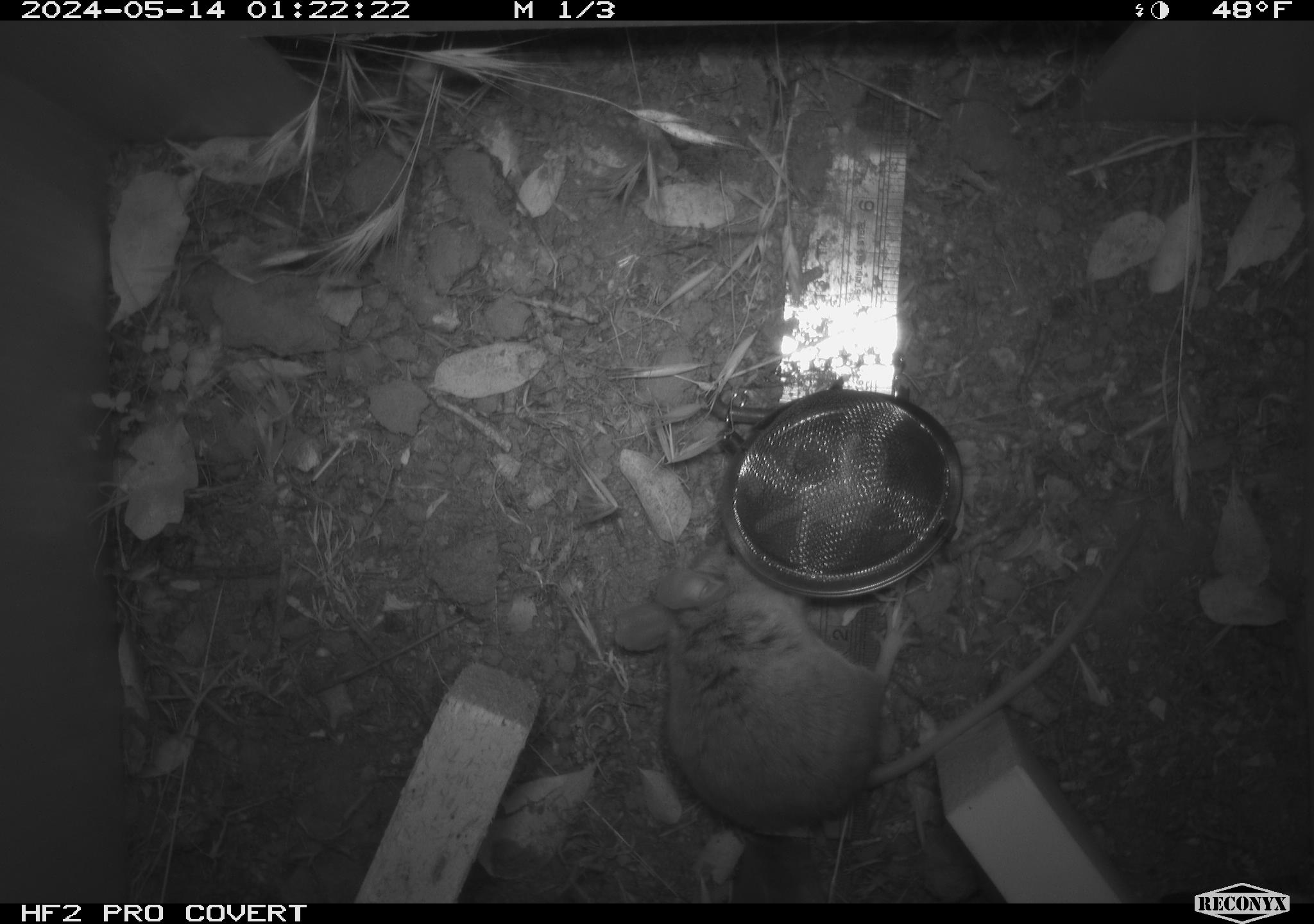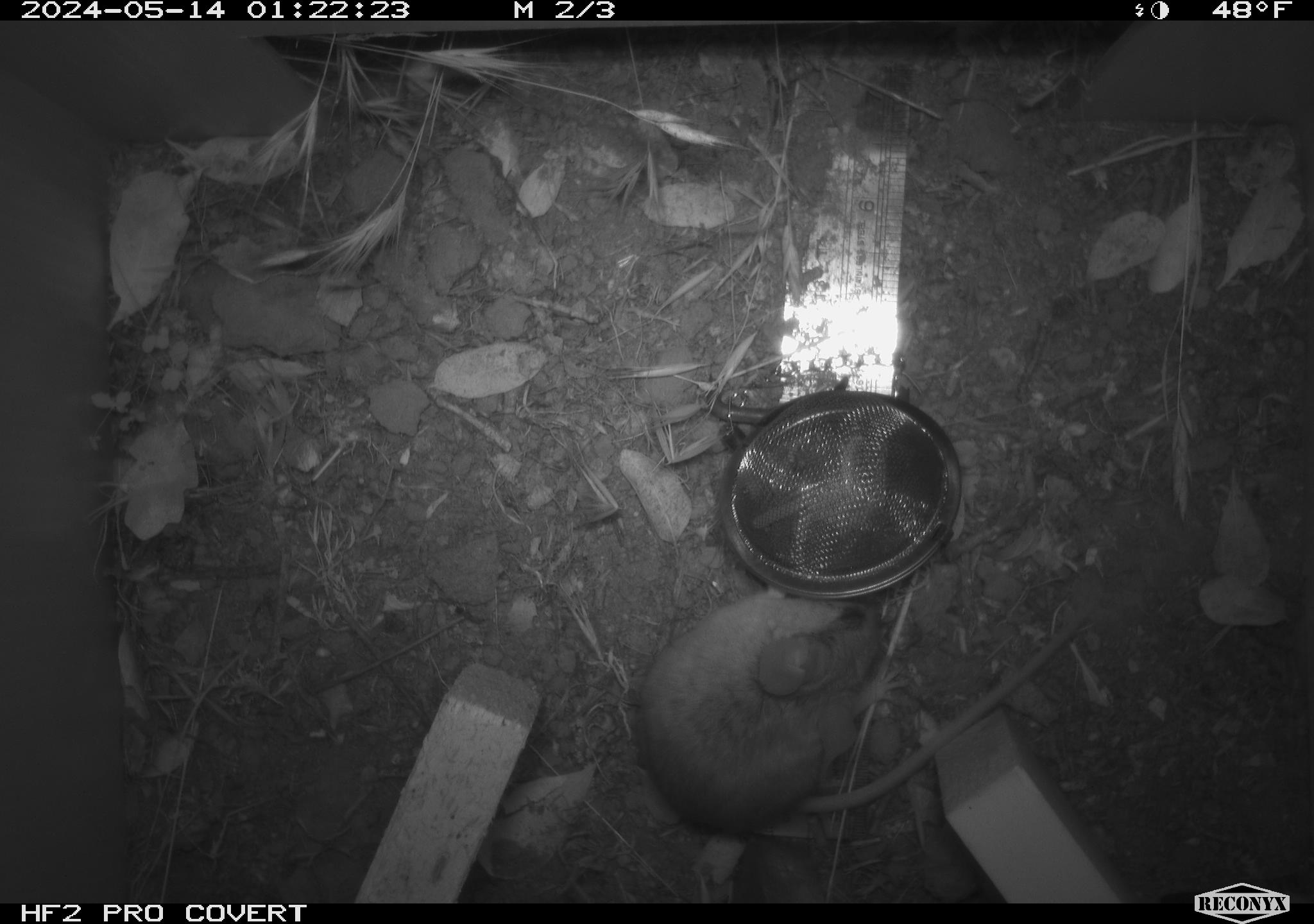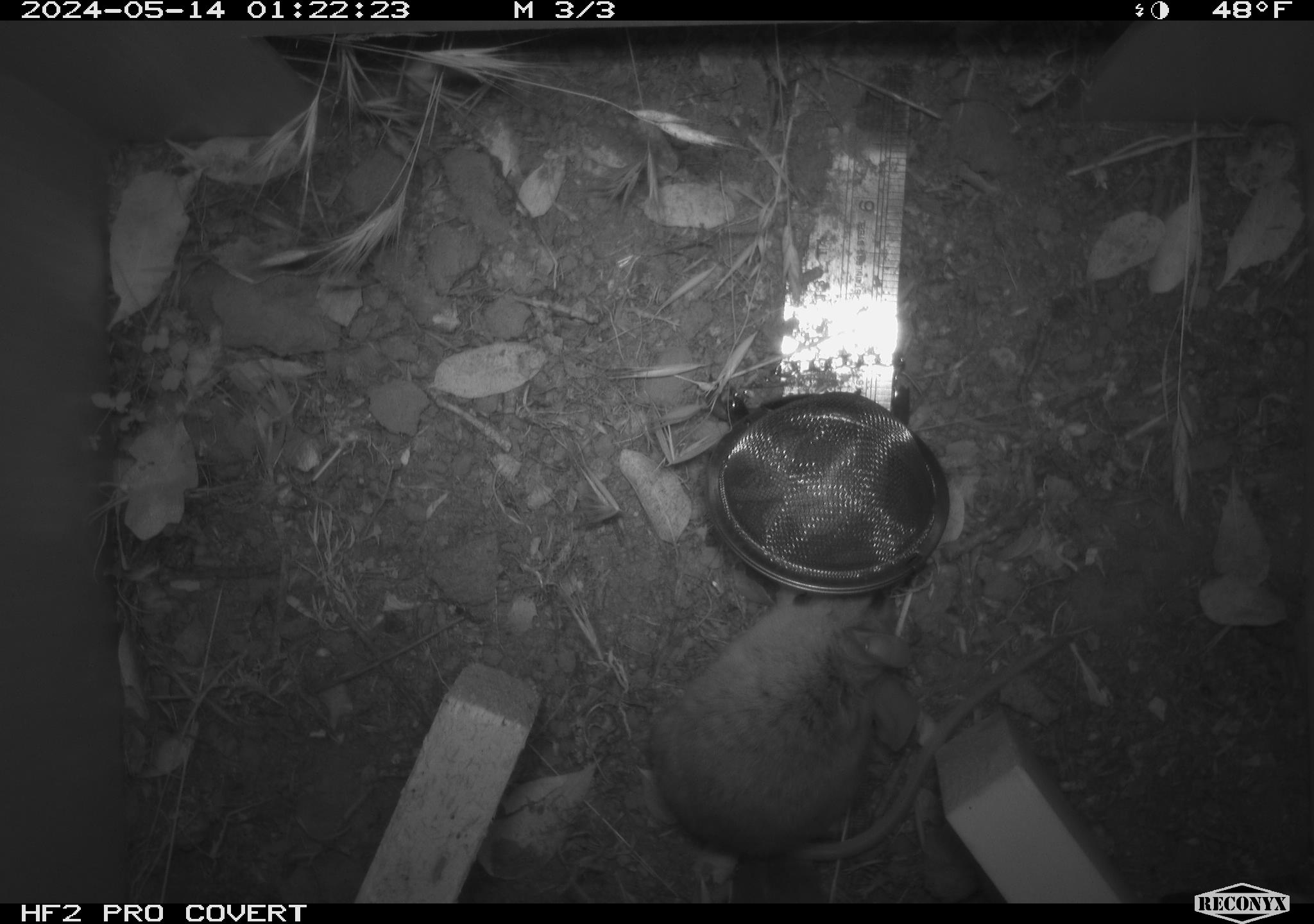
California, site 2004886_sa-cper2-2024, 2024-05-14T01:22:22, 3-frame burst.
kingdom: Animalia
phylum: Chordata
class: Mammalia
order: Rodentia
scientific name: Rodentia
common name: rodent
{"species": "rodent (Rodentia)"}